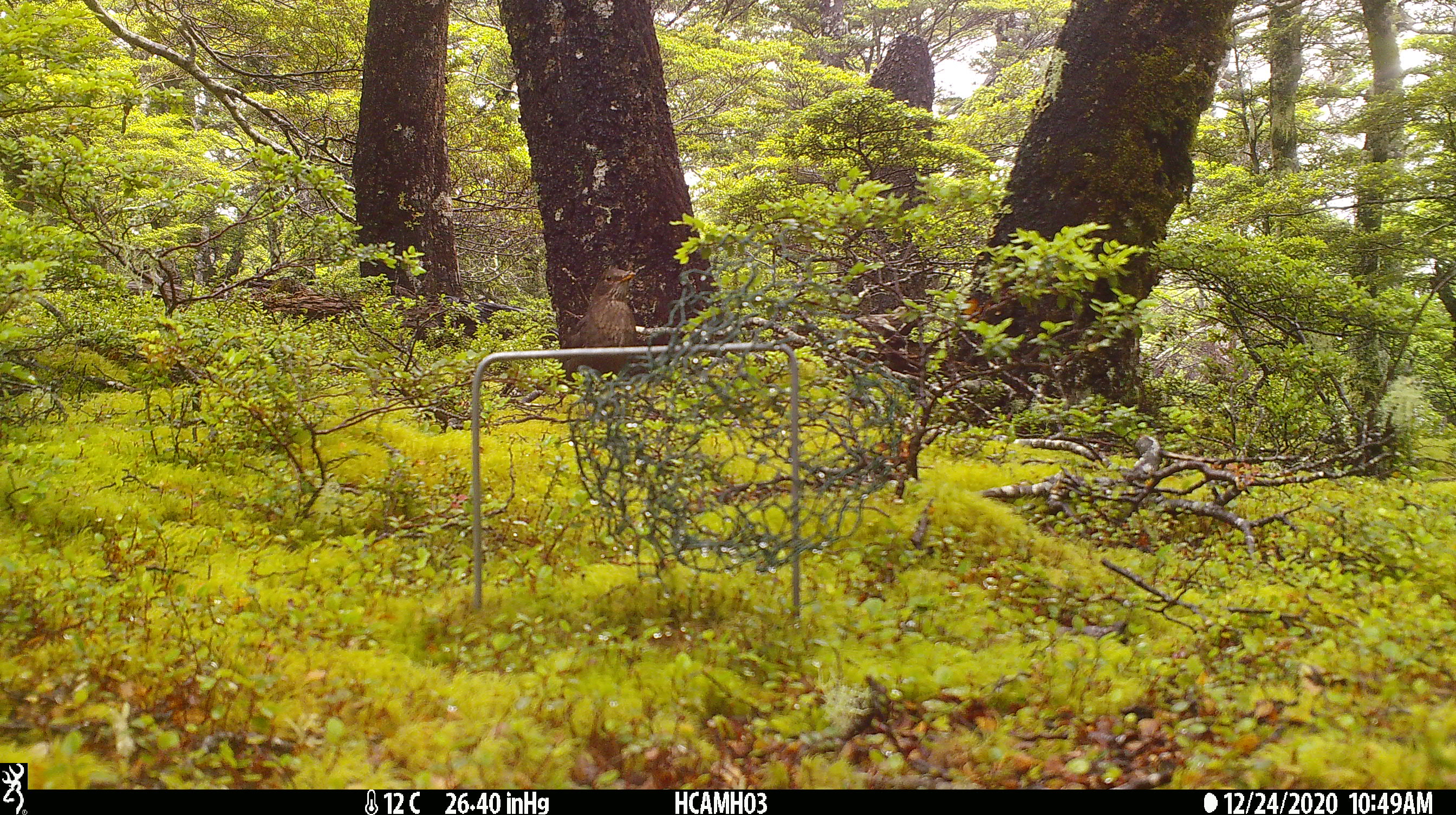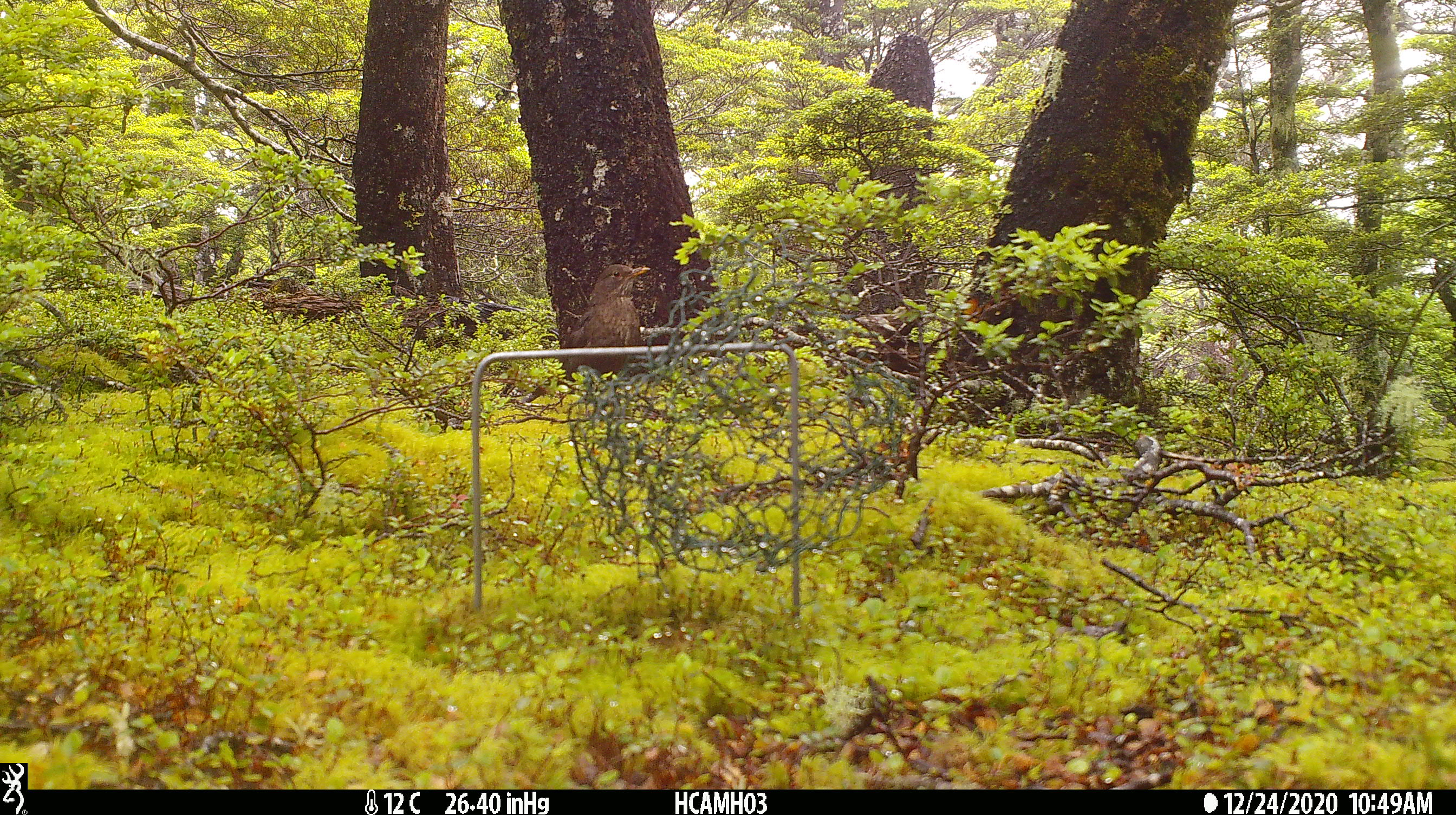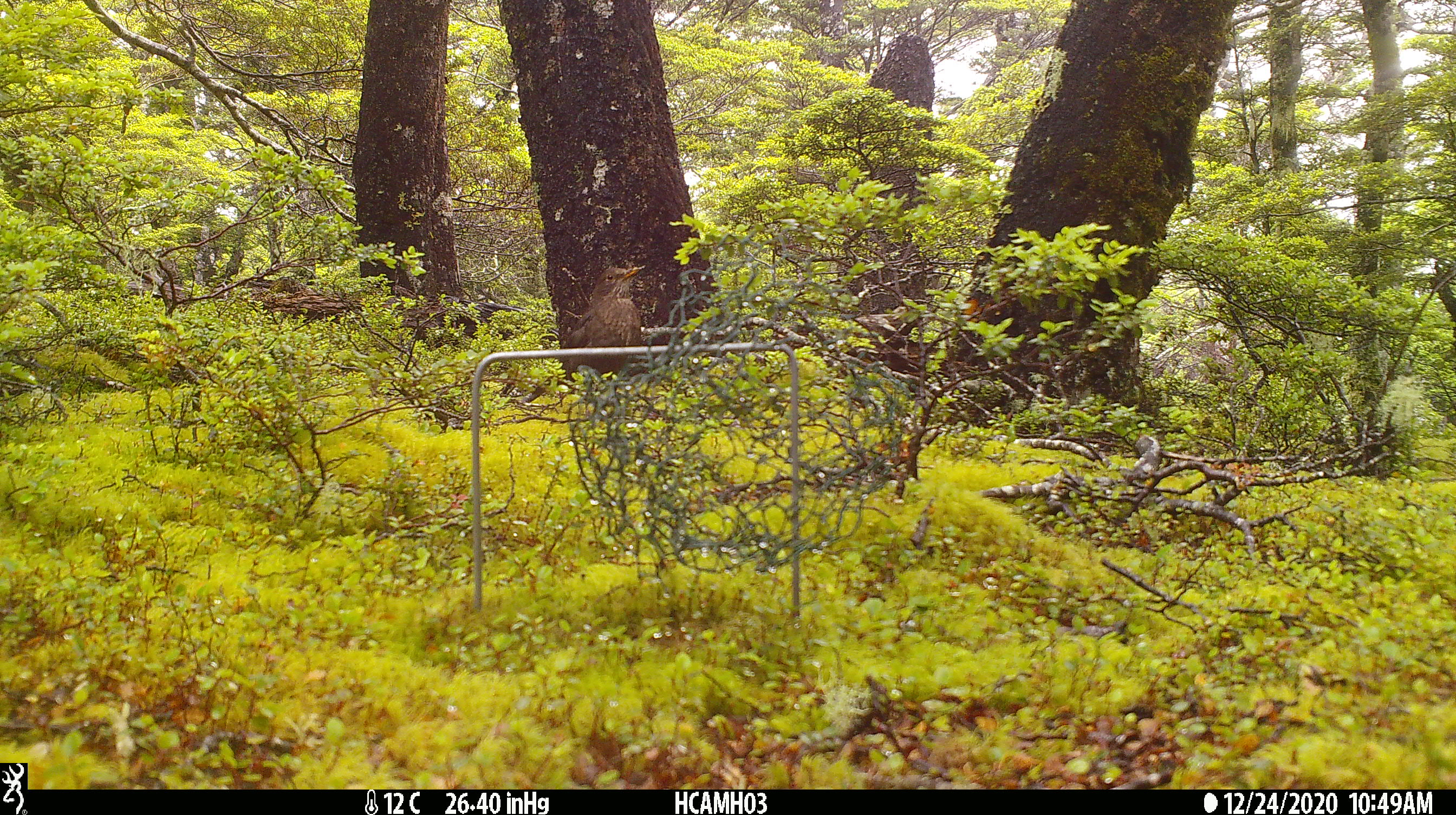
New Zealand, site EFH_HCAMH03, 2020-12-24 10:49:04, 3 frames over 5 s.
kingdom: Animalia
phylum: Chordata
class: Aves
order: Passeriformes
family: Turdidae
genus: Turdus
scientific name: Turdus merula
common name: eurasian blackbird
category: blackbird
Blackbird (eurasian blackbird) (Turdus merula).